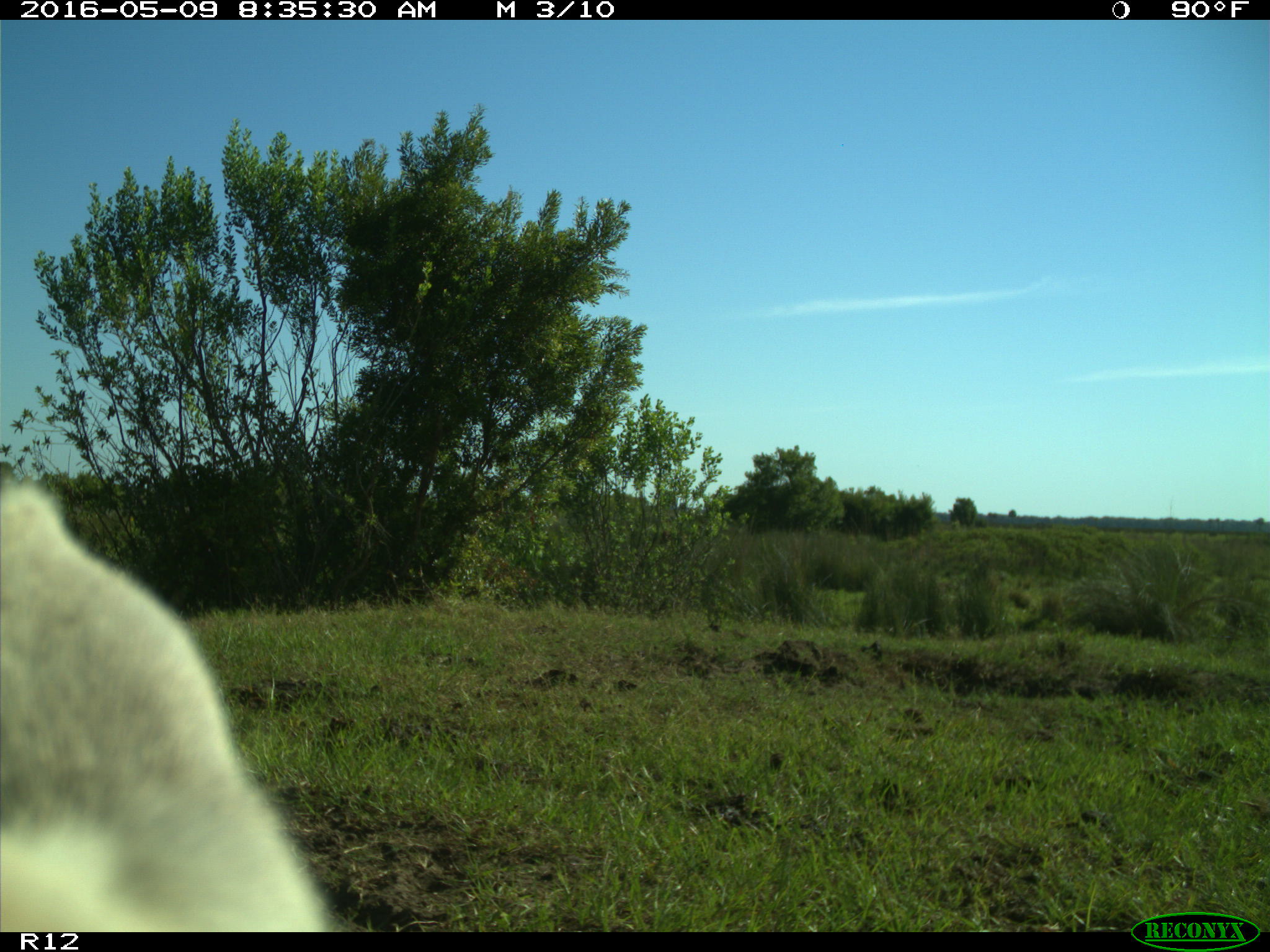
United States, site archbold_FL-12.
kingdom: Animalia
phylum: Chordata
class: Mammalia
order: Artiodactyla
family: Bovidae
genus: Bos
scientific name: Bos taurus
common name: domestic cow